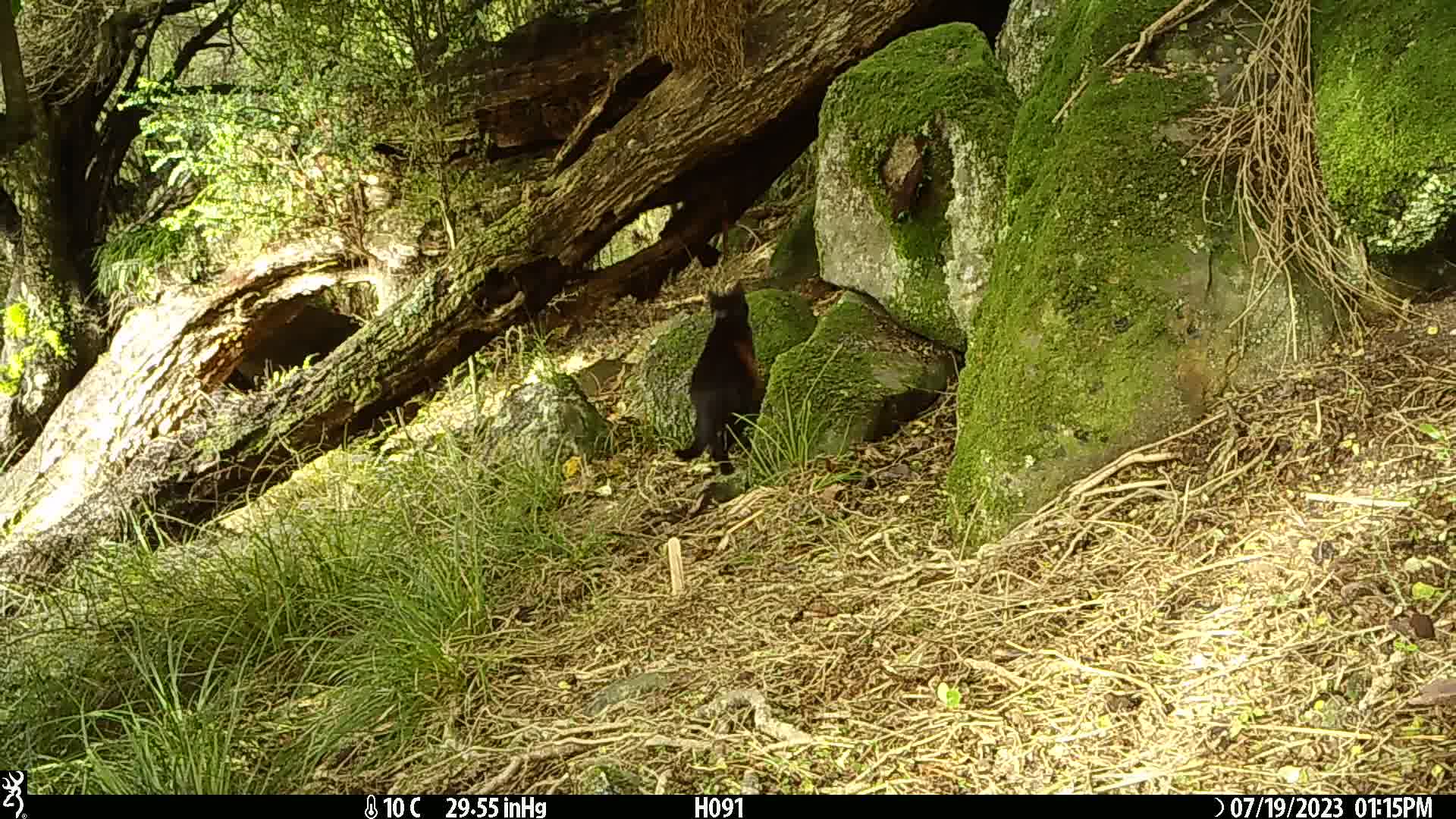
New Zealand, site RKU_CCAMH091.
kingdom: Animalia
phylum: Chordata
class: Mammalia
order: Carnivora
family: Felidae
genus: Felis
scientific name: Felis catus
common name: domestic cat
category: cat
Cat (domestic cat) (Felis catus).